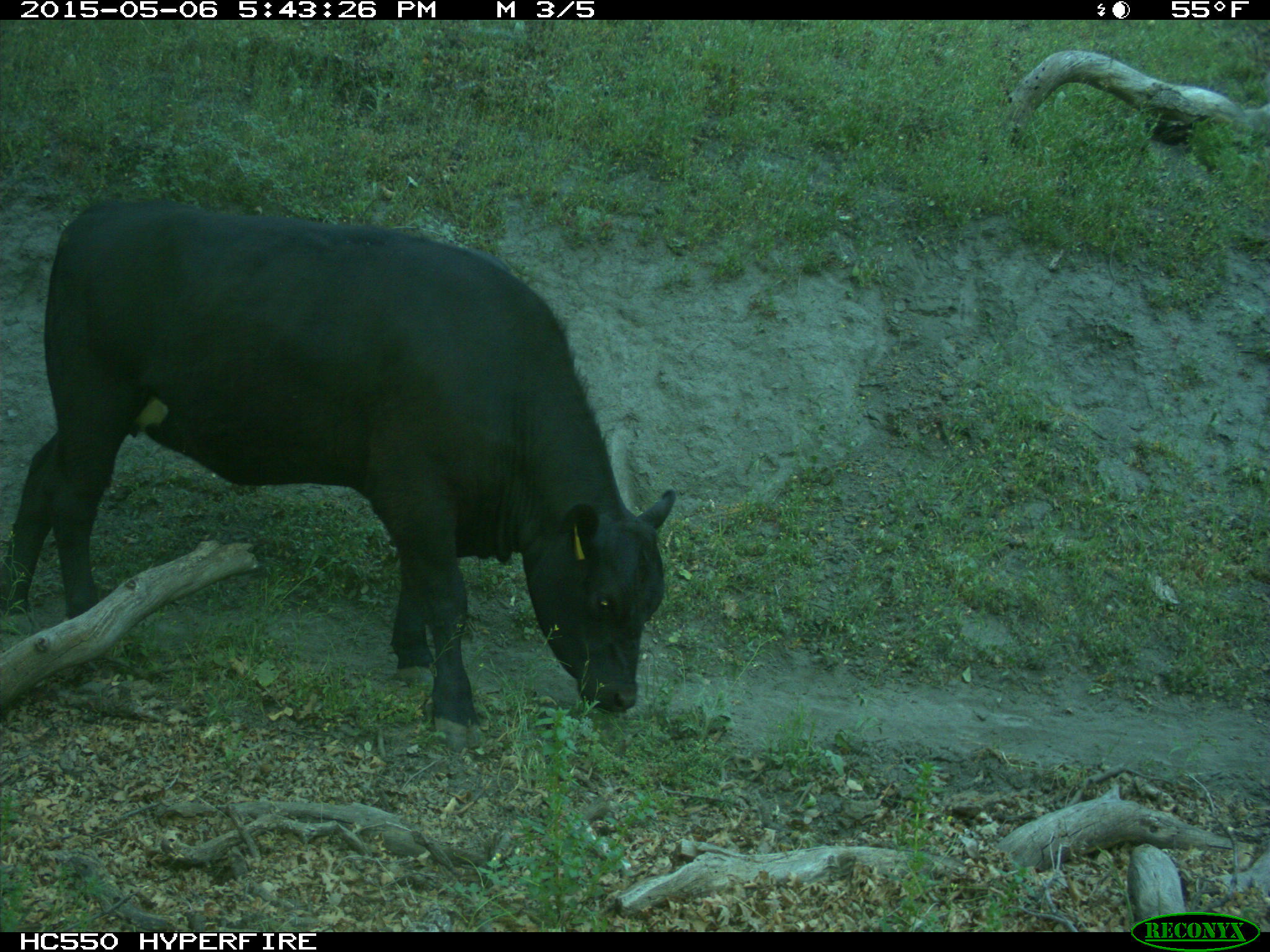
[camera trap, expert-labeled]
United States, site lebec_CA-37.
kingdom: Animalia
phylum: Chordata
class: Mammalia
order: Artiodactyla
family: Bovidae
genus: Bos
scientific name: Bos taurus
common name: domestic cow